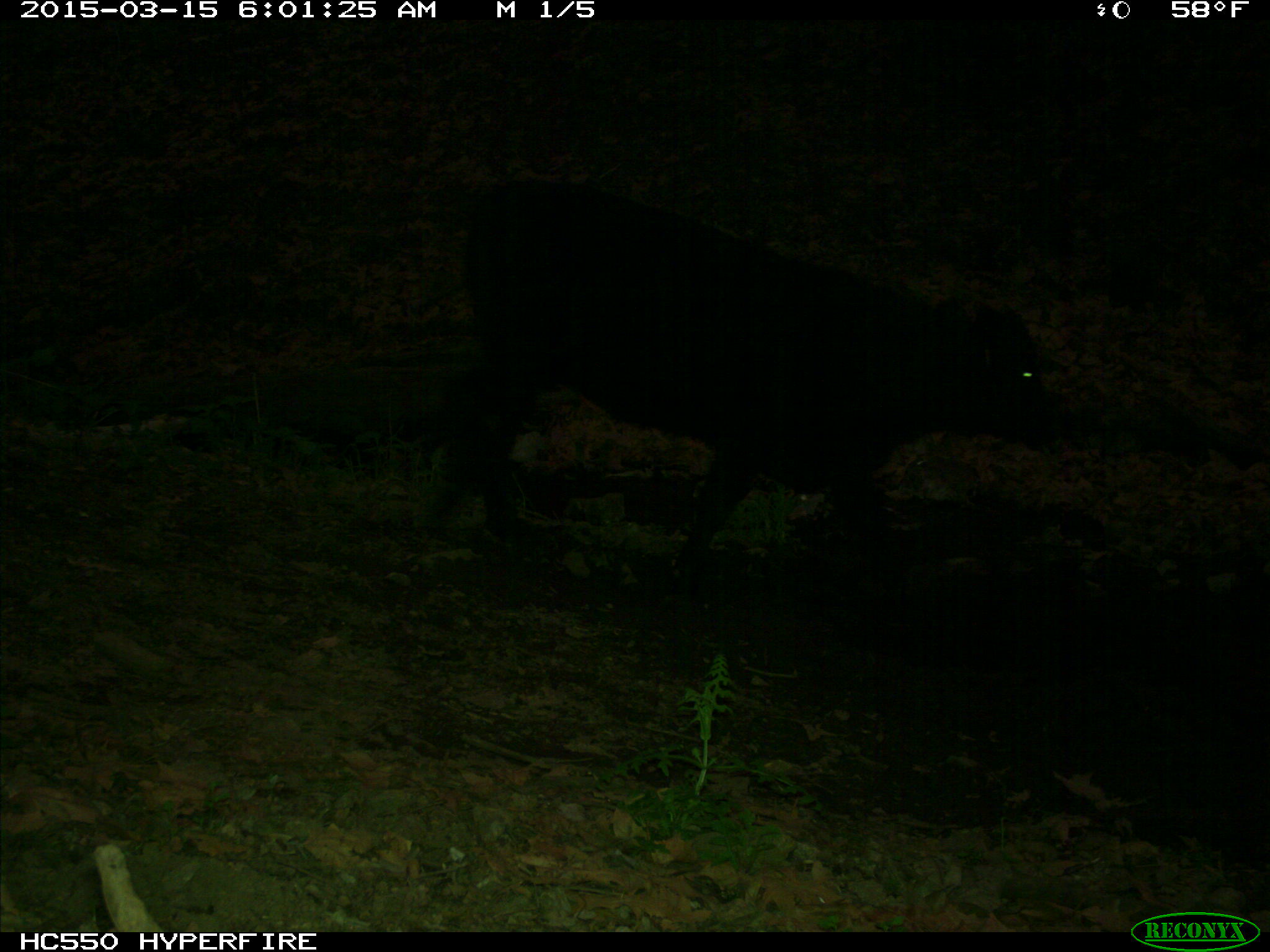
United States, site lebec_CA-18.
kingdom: Animalia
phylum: Chordata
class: Mammalia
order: Artiodactyla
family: Bovidae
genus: Bos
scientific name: Bos taurus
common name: domestic cow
Bos taurus (domestic cow).